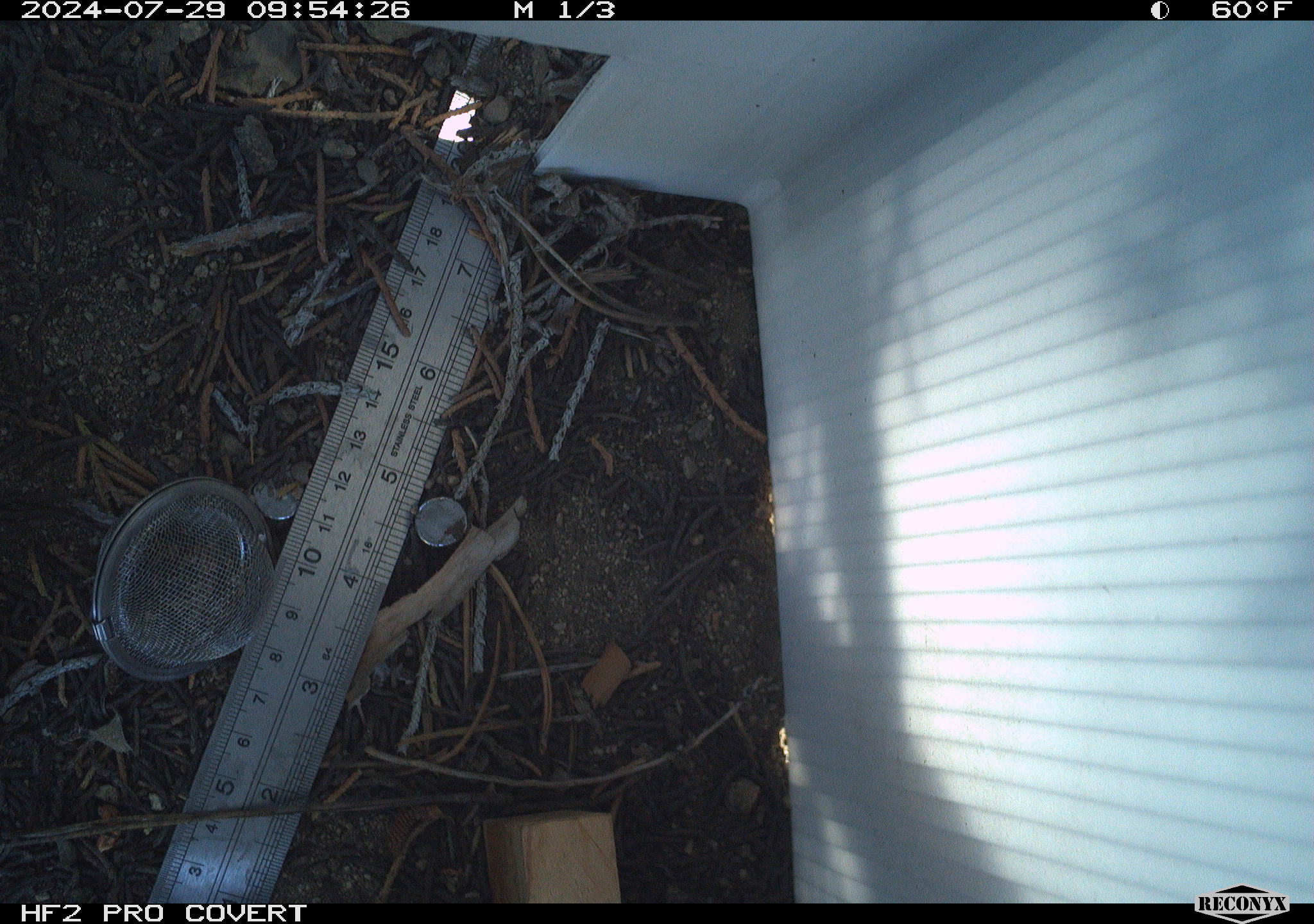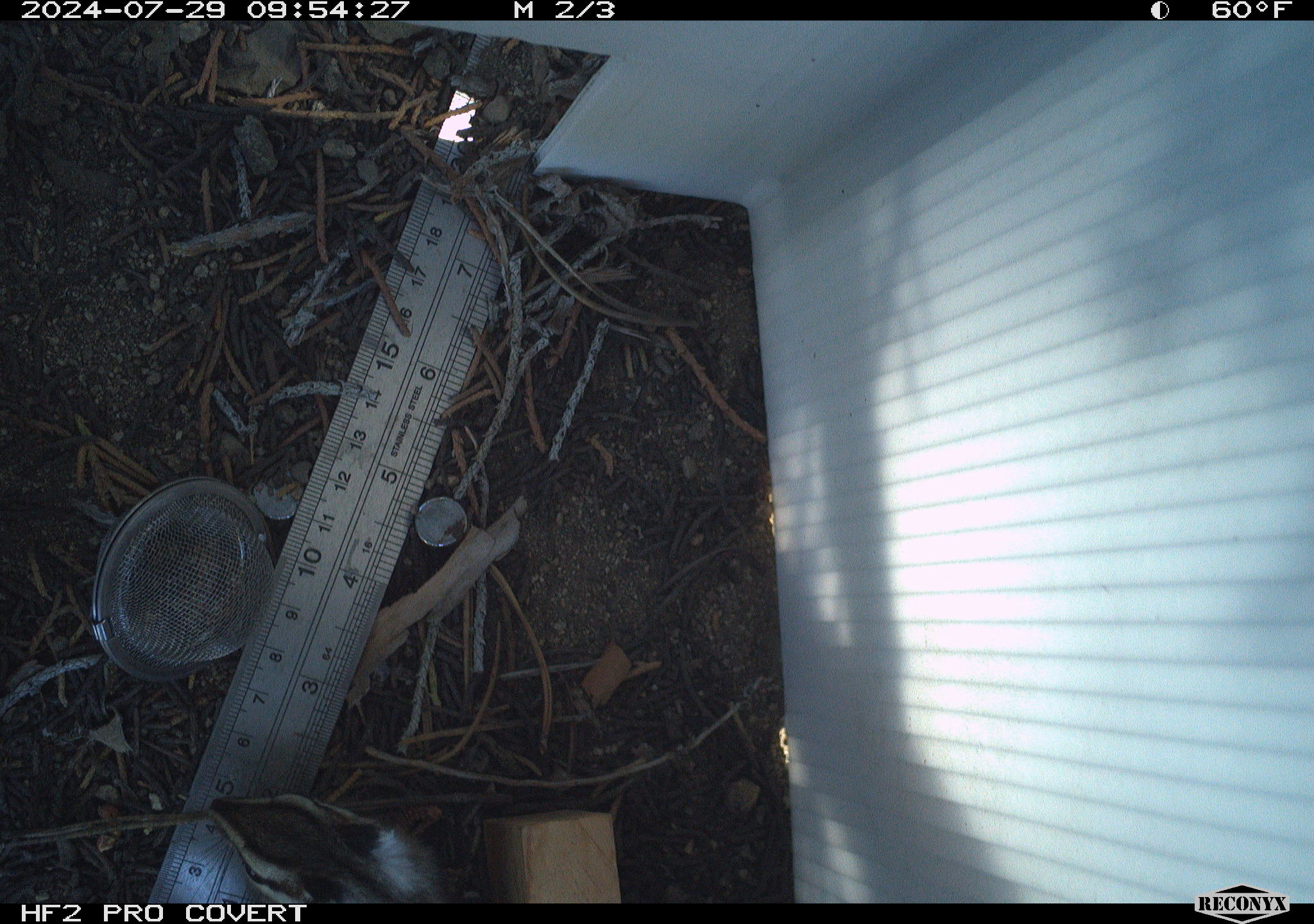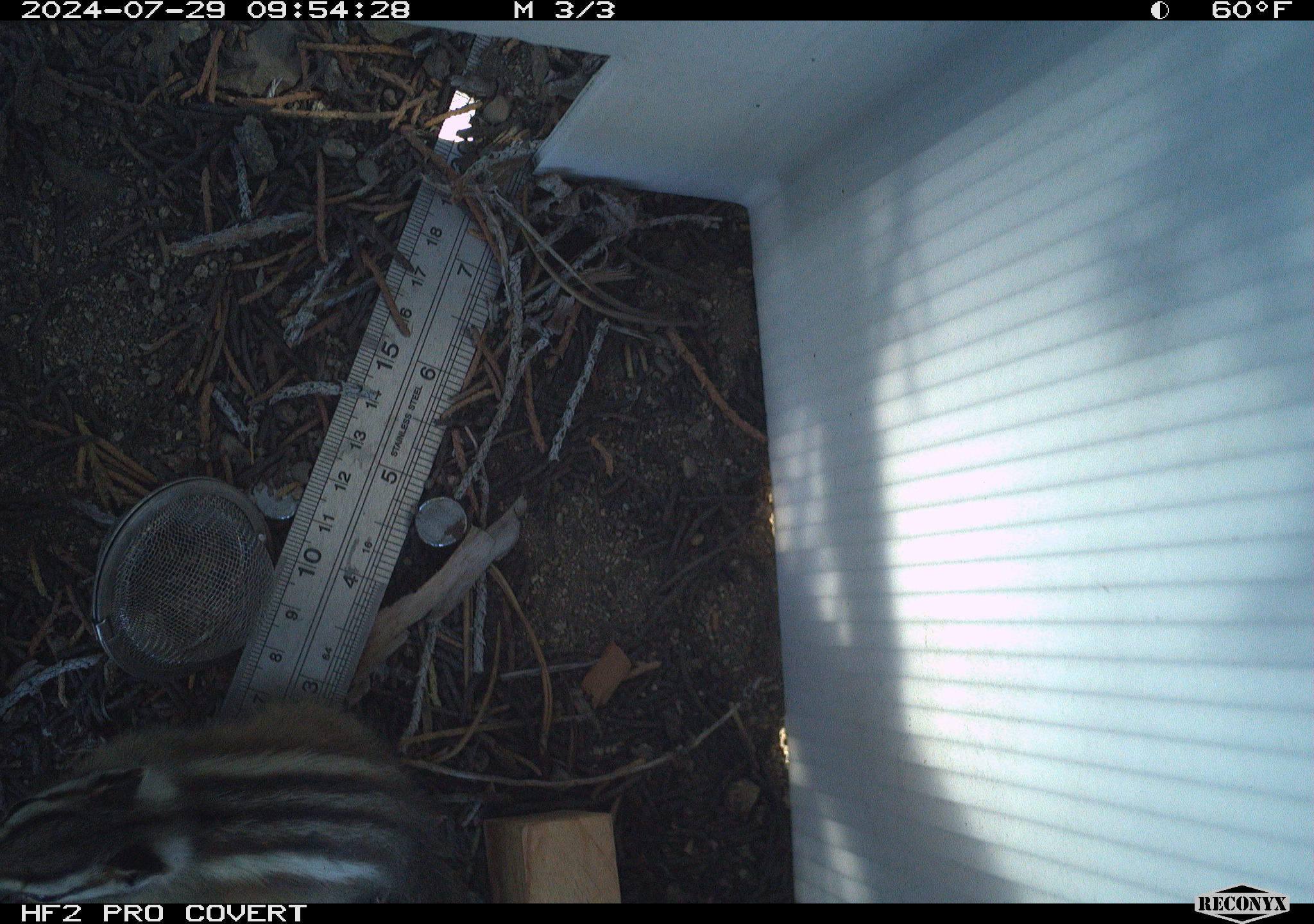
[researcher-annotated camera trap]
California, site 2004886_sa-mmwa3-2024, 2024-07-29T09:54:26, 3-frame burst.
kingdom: Animalia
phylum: Chordata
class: Mammalia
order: Rodentia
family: Sciuridae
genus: Neotamias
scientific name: Neotamias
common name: western chipmunks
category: neotamias species